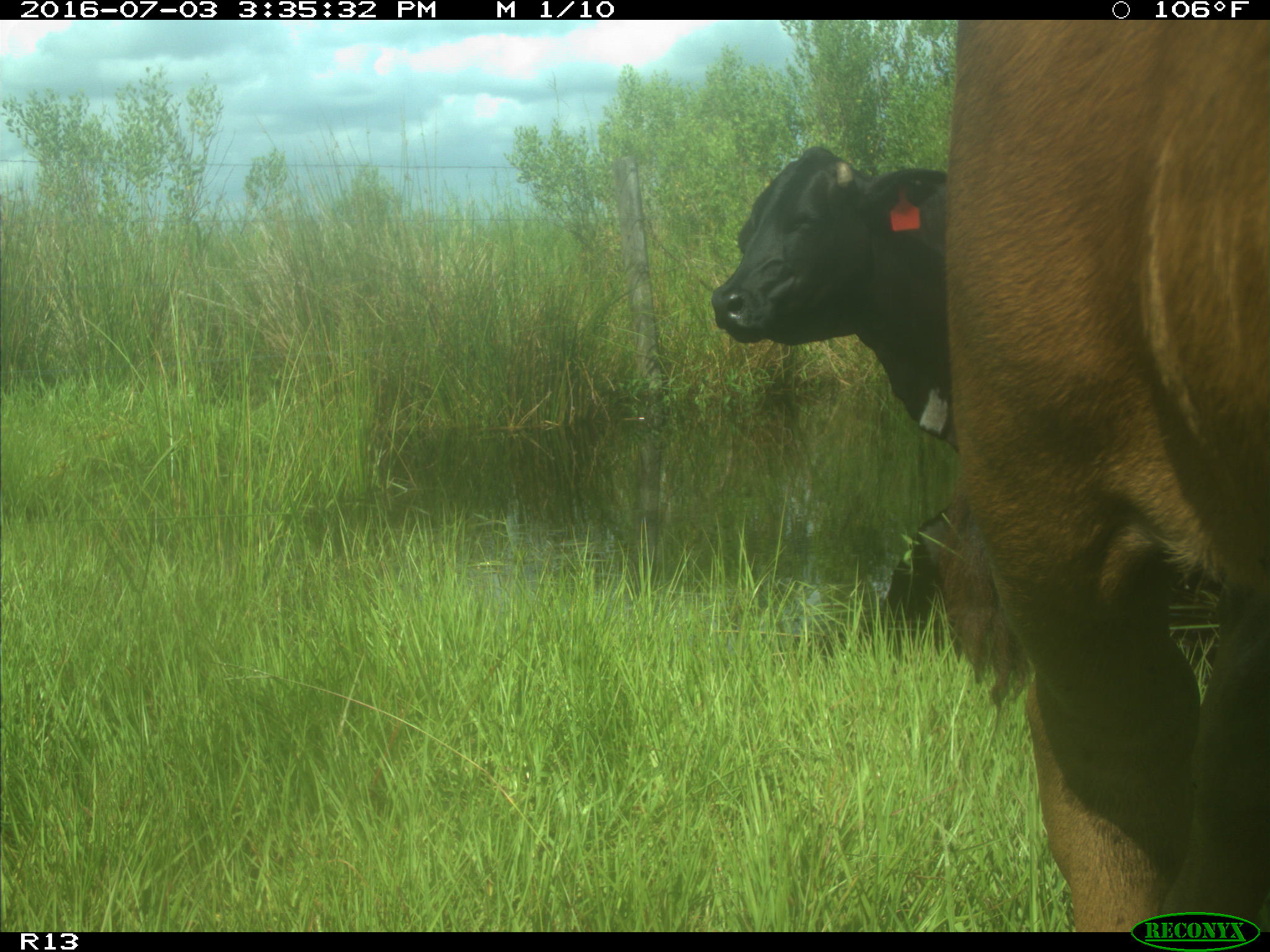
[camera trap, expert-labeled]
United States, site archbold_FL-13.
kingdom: Animalia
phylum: Chordata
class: Mammalia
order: Artiodactyla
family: Bovidae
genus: Bos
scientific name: Bos taurus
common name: domestic cow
Bos taurus (domestic cow).